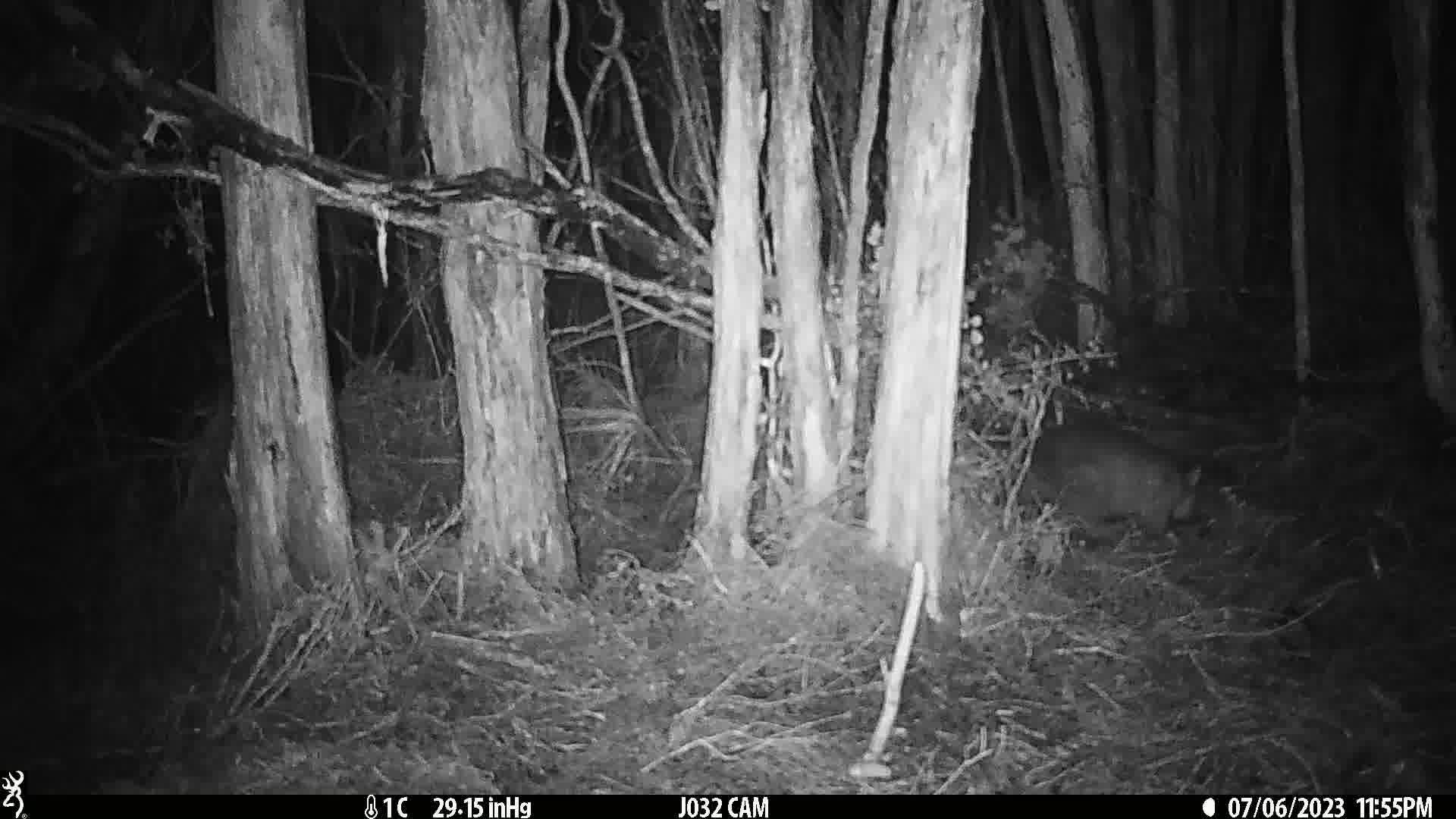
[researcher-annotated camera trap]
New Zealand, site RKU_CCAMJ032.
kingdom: Animalia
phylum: Chordata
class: Mammalia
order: Diprotodontia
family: Phalangeridae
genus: Trichosurus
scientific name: Trichosurus vulpecula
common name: common brushtail possum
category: possum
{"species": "possum (common brushtail possum) (Trichosurus vulpecula)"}